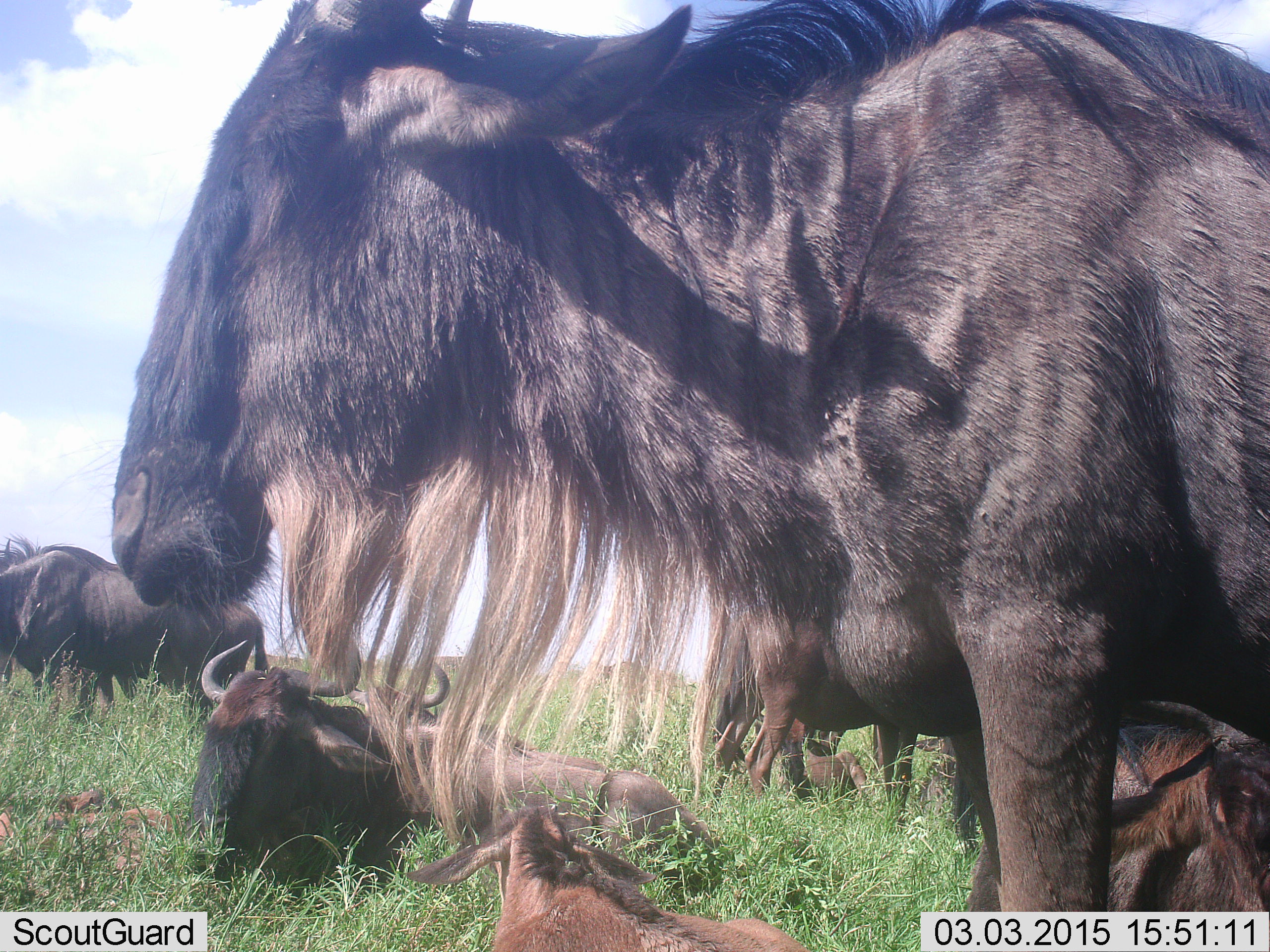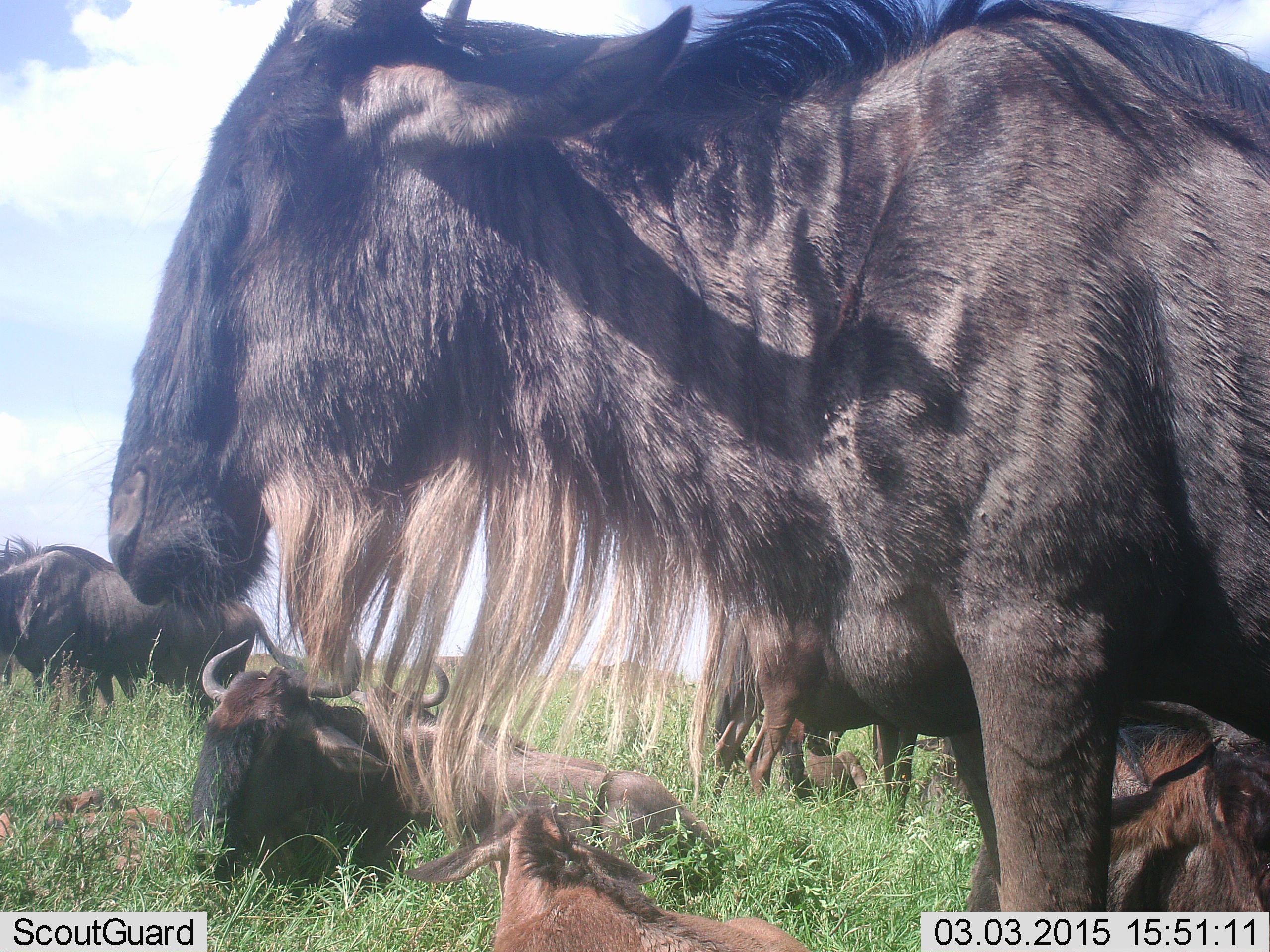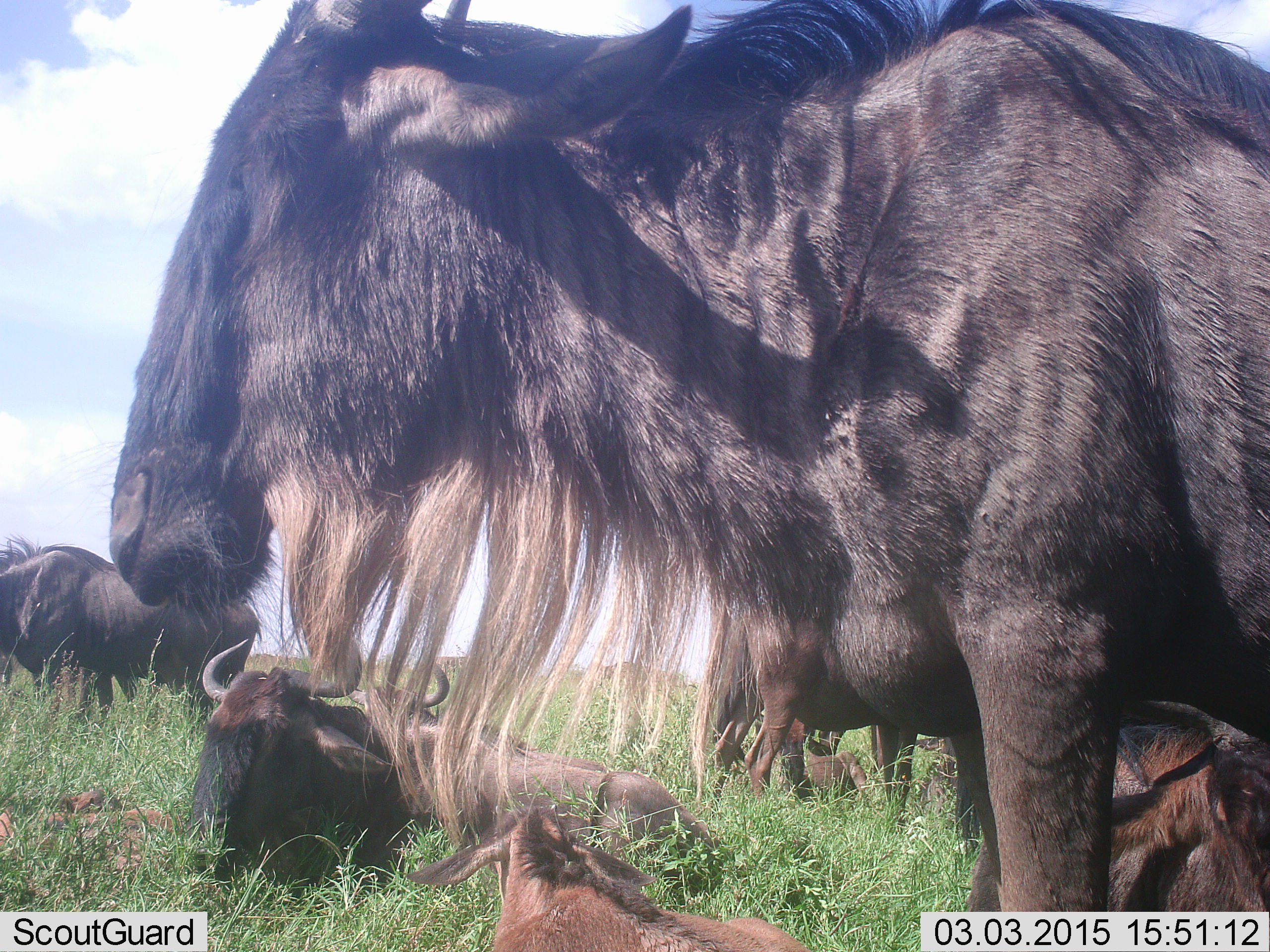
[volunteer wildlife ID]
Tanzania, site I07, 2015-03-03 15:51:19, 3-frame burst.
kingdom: Animalia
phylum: Chordata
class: Mammalia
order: Artiodactyla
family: Bovidae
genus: Connochaetes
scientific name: Connochaetes taurinus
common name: blue wildebeest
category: wildebeest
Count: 8.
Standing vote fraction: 90%.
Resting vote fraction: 100%.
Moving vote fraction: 0%.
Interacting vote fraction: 10%.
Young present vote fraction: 70%.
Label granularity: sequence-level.